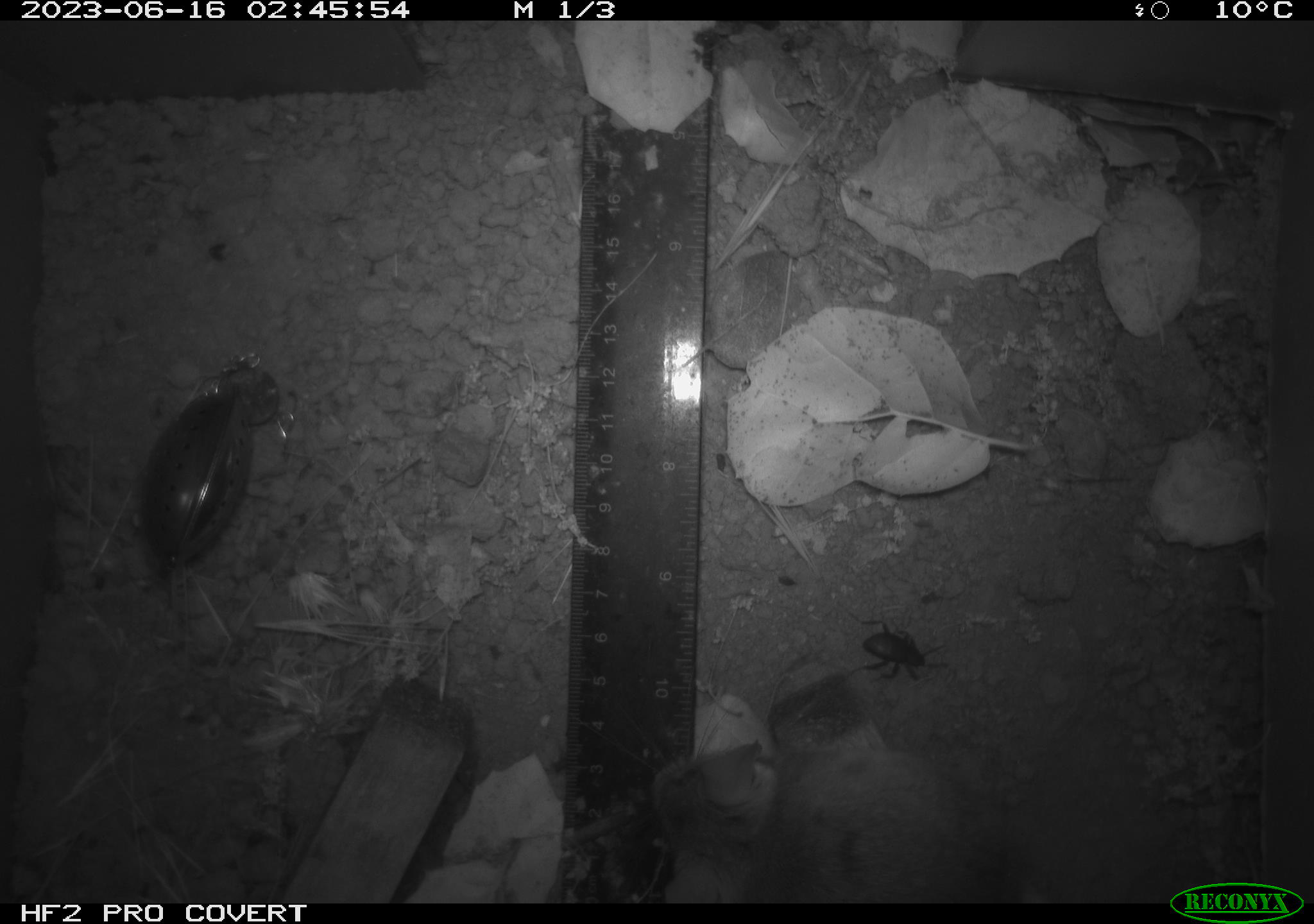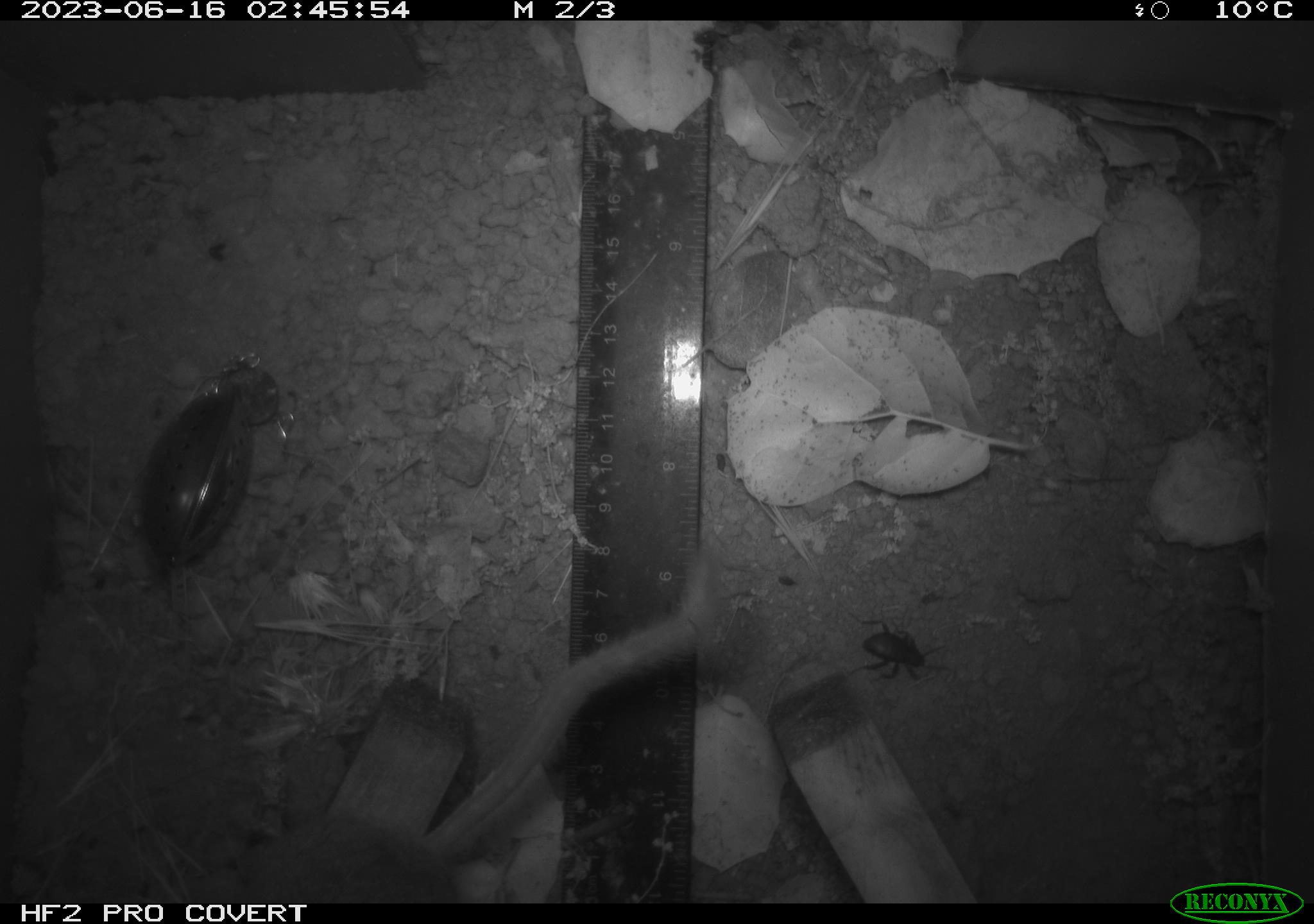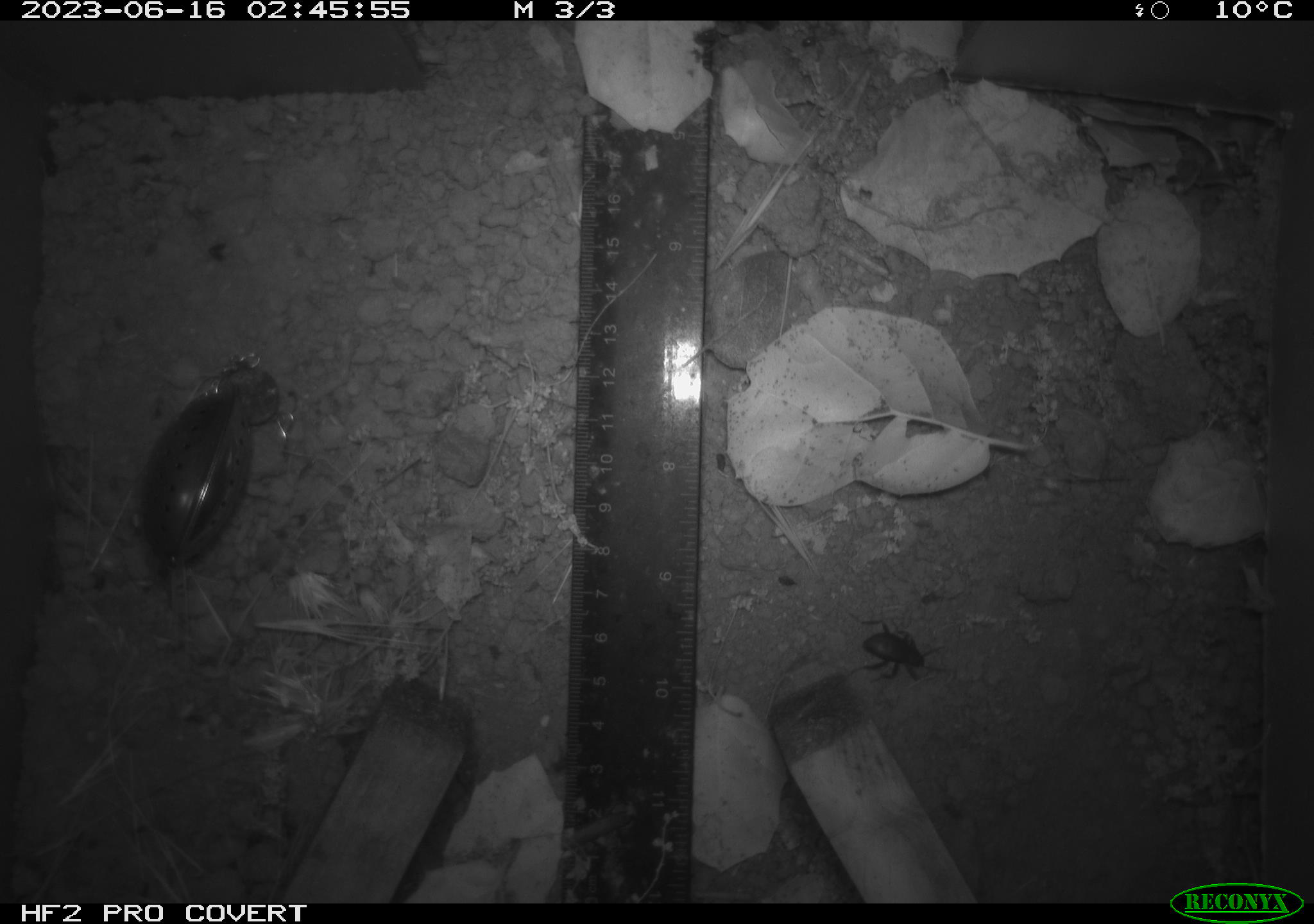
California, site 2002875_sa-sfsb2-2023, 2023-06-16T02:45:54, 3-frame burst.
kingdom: Animalia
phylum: Chordata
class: Mammalia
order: Rodentia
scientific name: Rodentia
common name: mouse species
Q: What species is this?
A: Mouse species (Rodentia).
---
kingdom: Animalia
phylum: Arthropoda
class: Insecta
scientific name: Insecta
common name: insect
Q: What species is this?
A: Insect (Insecta).